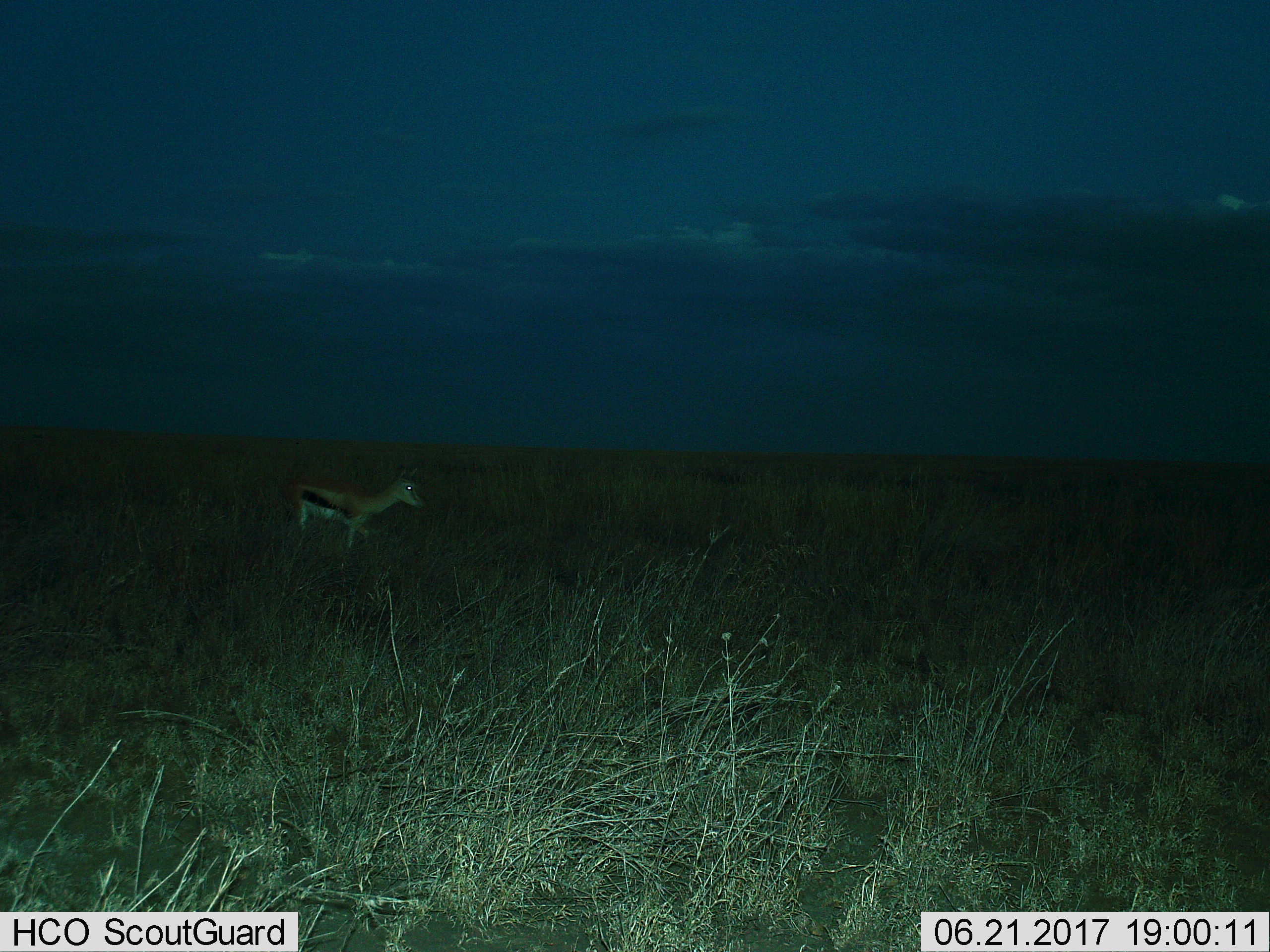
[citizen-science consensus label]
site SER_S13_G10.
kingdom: Animalia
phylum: Chordata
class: Mammalia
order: Artiodactyla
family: Bovidae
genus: Eudorcas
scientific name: Eudorcas thomsonii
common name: thomson's gazelle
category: gazellethomsons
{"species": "gazellethomsons (thomson's gazelle) (Eudorcas thomsonii)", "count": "1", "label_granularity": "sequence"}